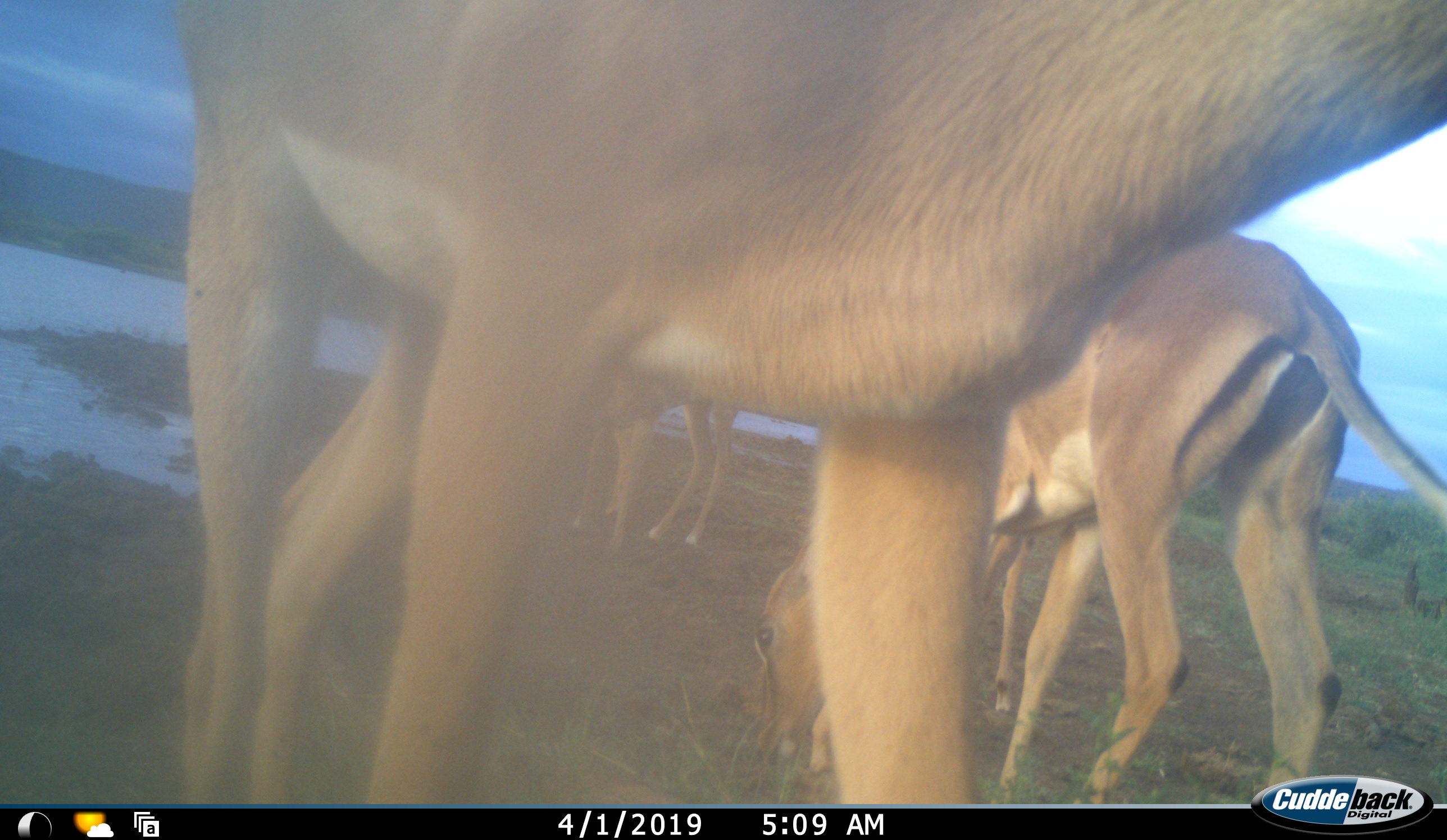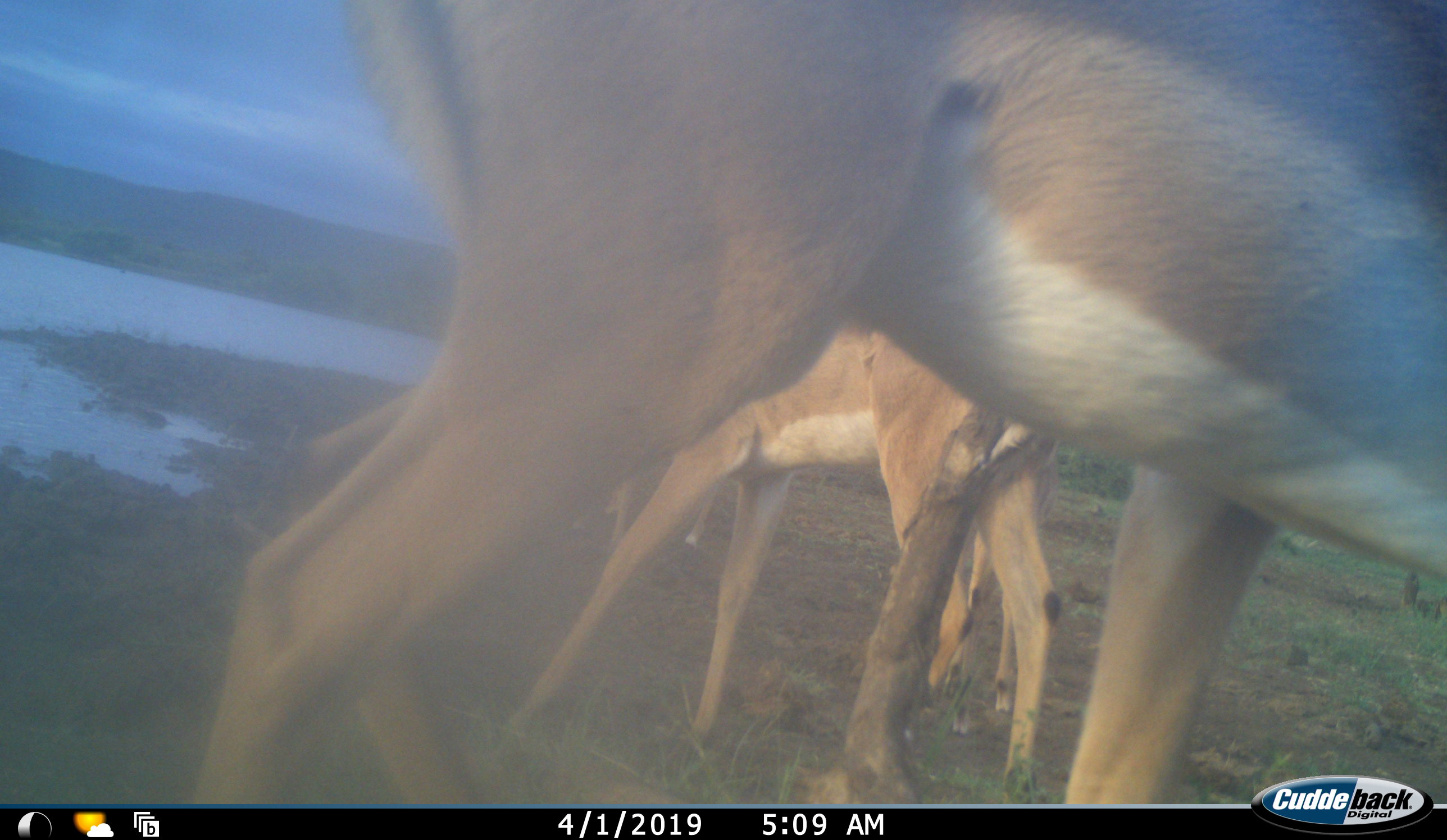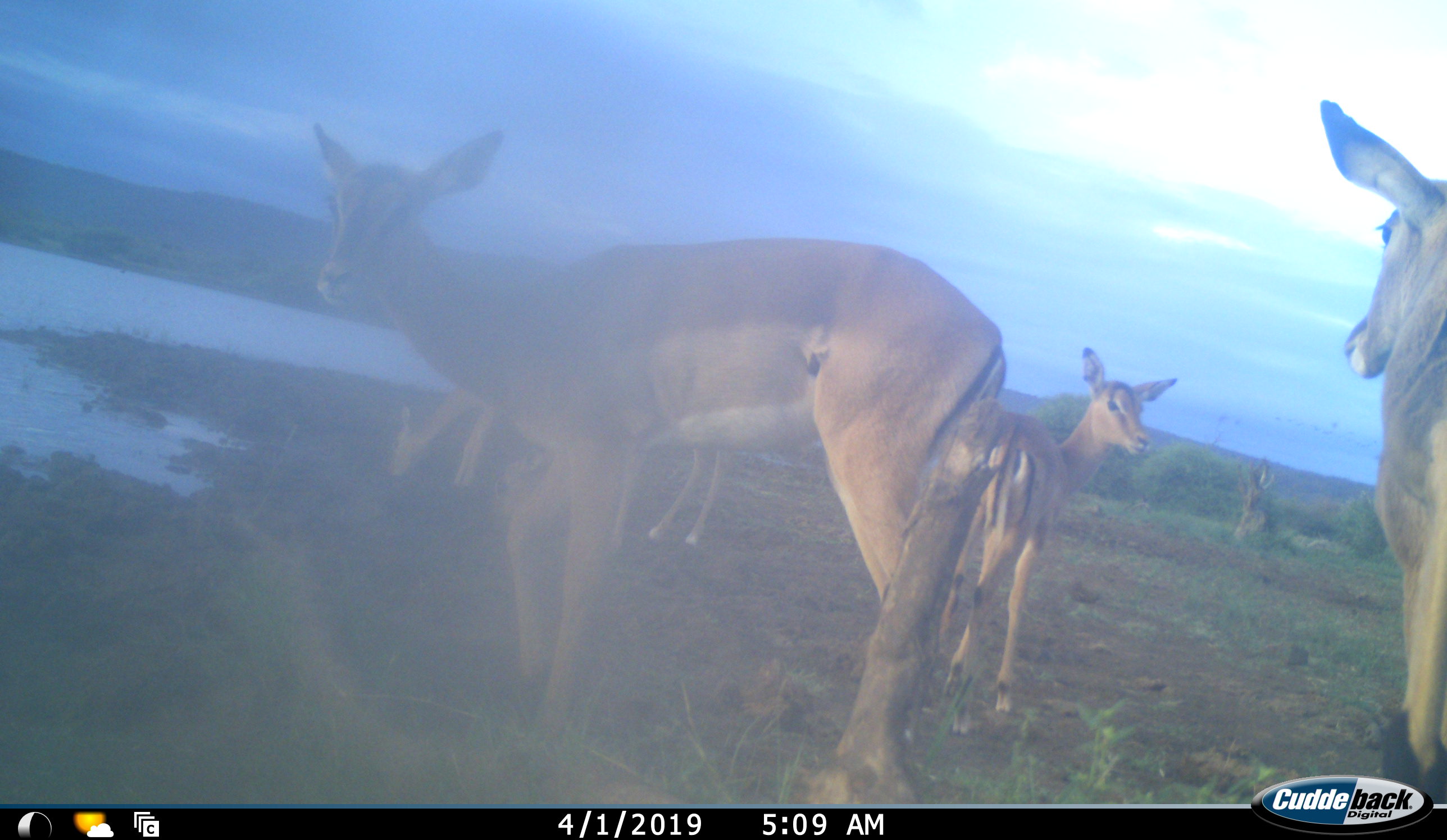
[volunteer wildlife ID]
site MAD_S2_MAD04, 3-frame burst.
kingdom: Animalia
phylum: Chordata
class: Mammalia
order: Artiodactyla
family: Bovidae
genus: Aepyceros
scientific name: Aepyceros melampus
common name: impala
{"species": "impala (Aepyceros melampus)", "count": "5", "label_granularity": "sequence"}